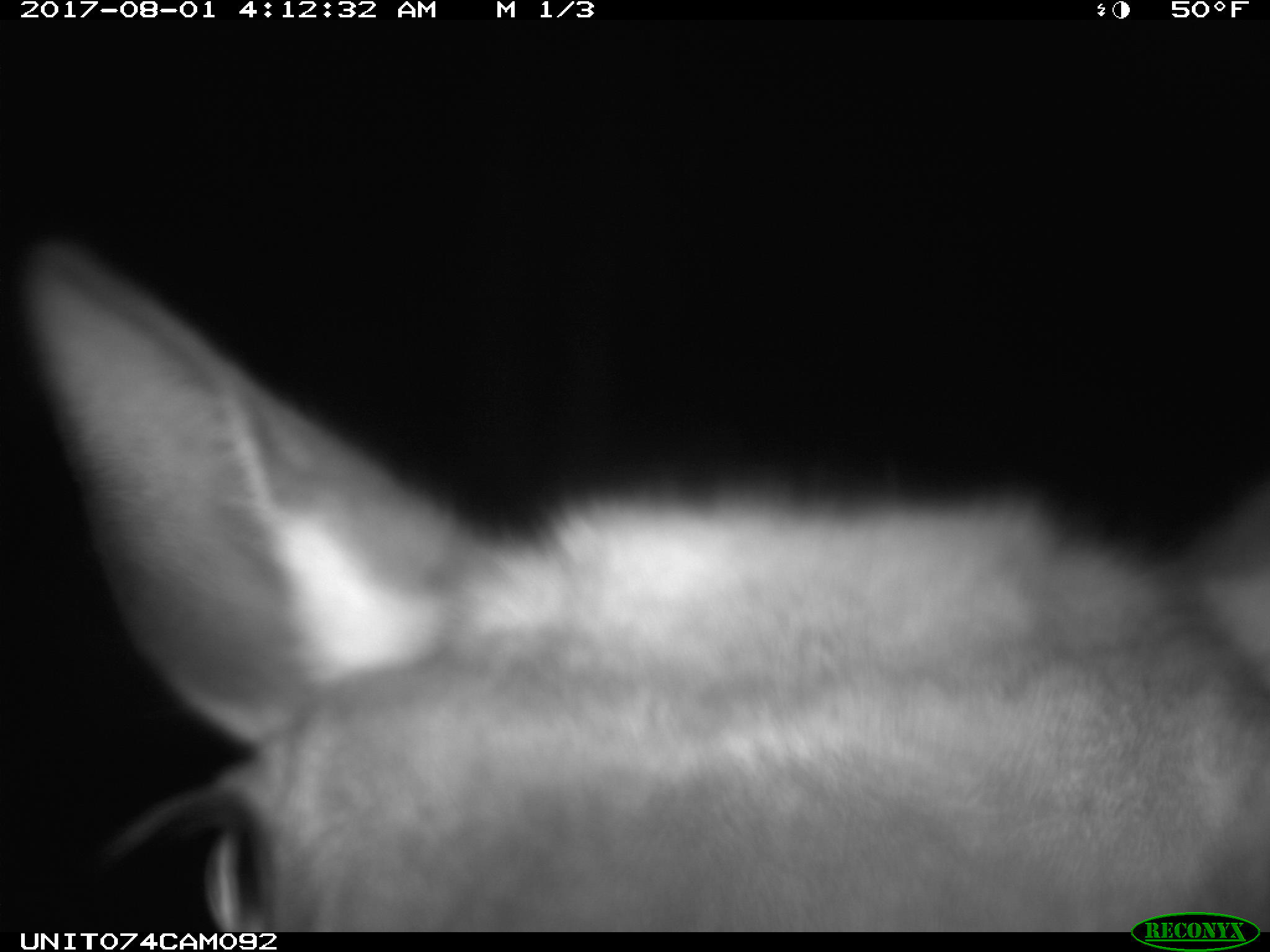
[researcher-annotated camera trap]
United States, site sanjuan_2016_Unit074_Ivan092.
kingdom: Animalia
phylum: Chordata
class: Mammalia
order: Artiodactyla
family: Cervidae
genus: Cervus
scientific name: Cervus elaphus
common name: red deer